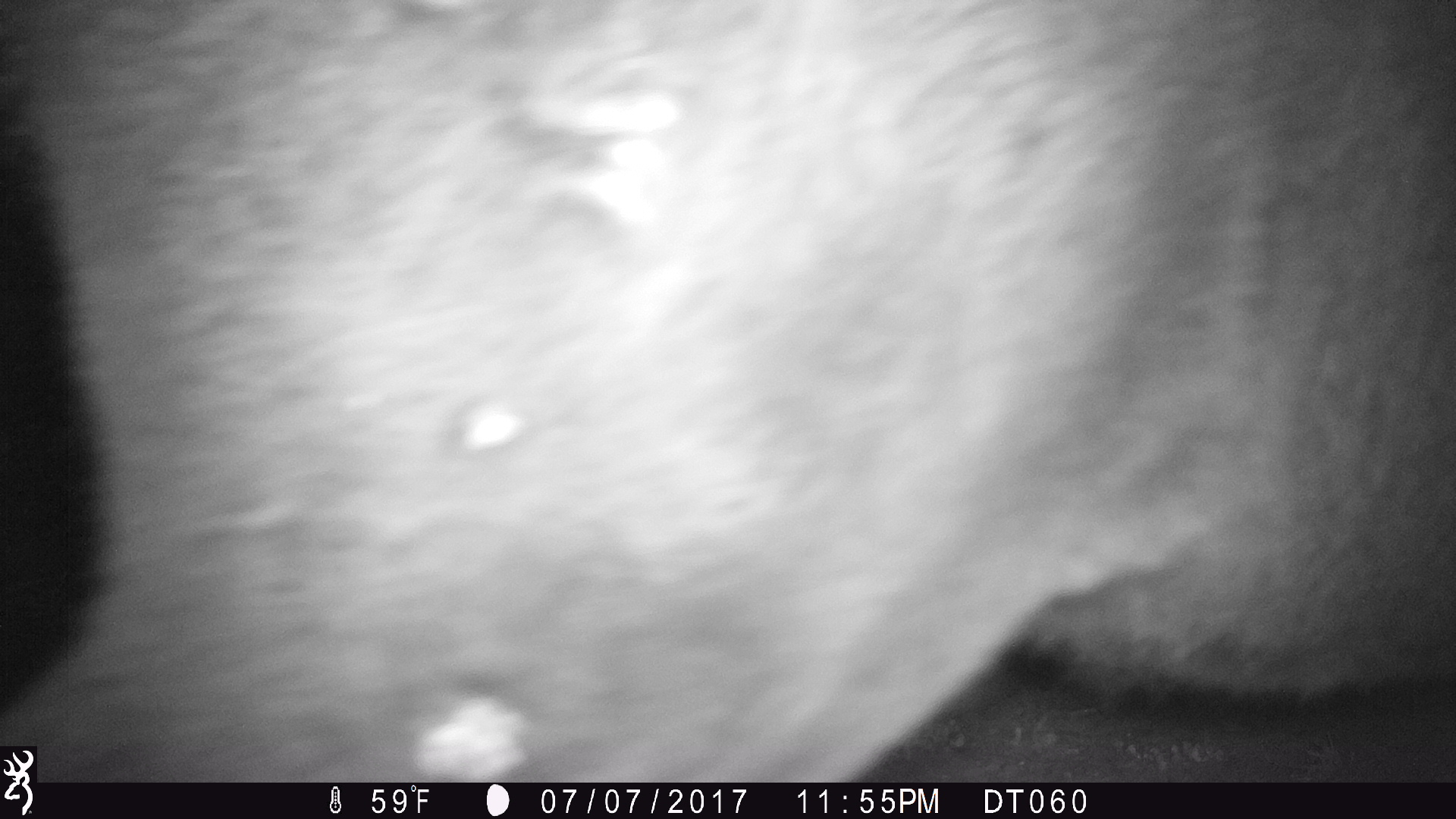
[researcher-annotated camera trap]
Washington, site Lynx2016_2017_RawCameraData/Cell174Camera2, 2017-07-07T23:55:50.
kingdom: Animalia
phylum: Chordata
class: Mammalia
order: Artiodactyla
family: Bovidae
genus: Bos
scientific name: Bos taurus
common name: domestic cattle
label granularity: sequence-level